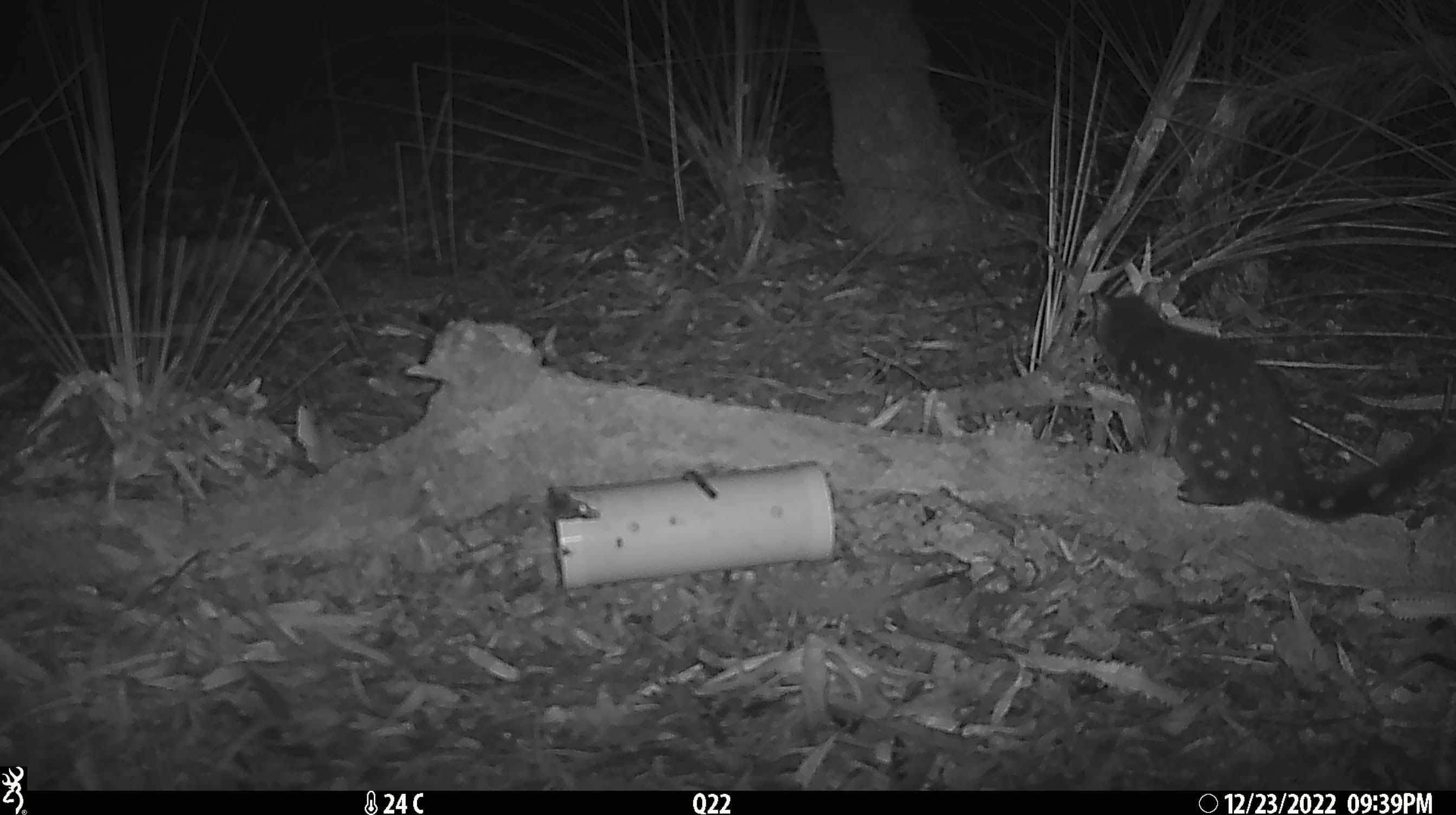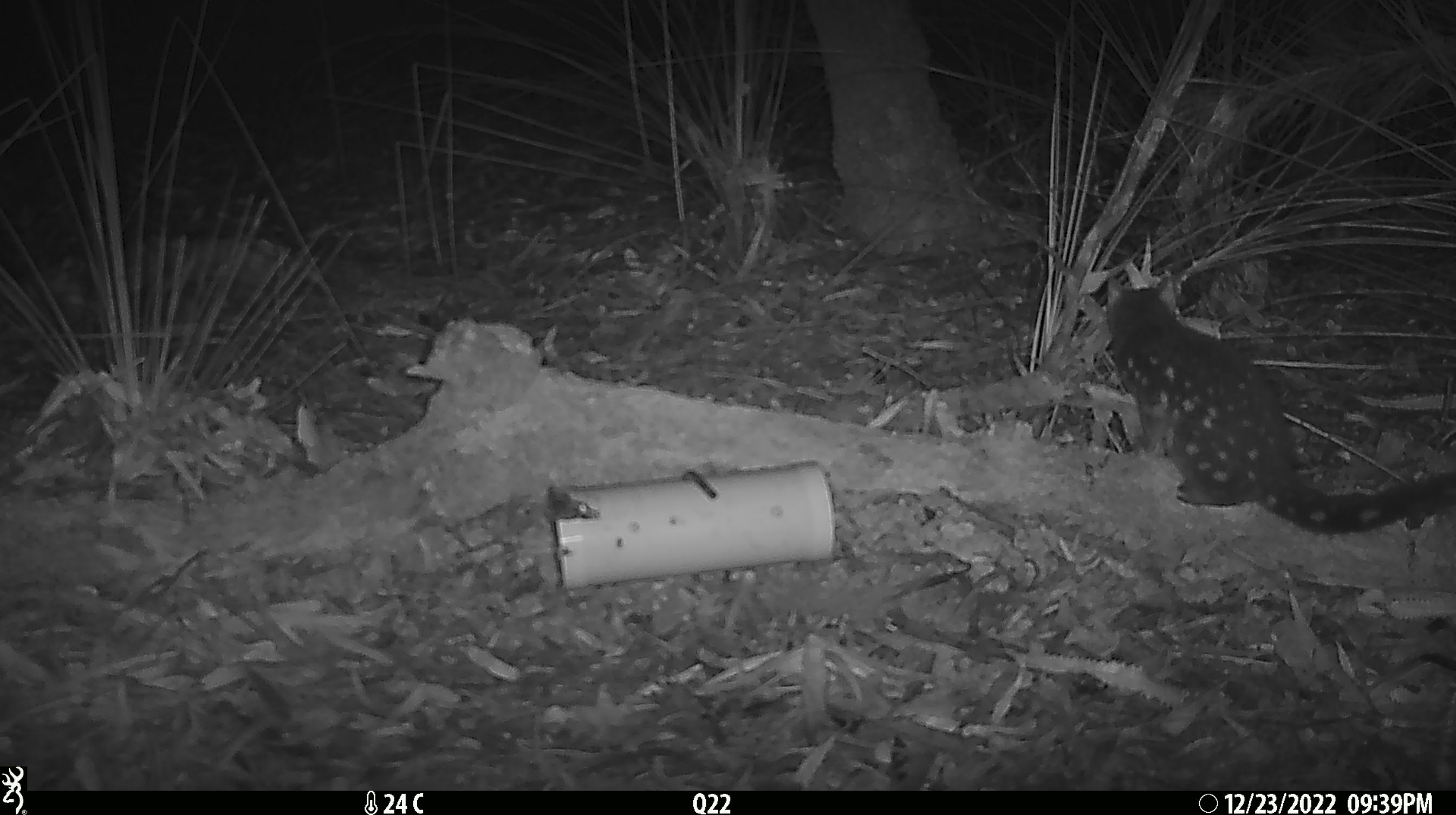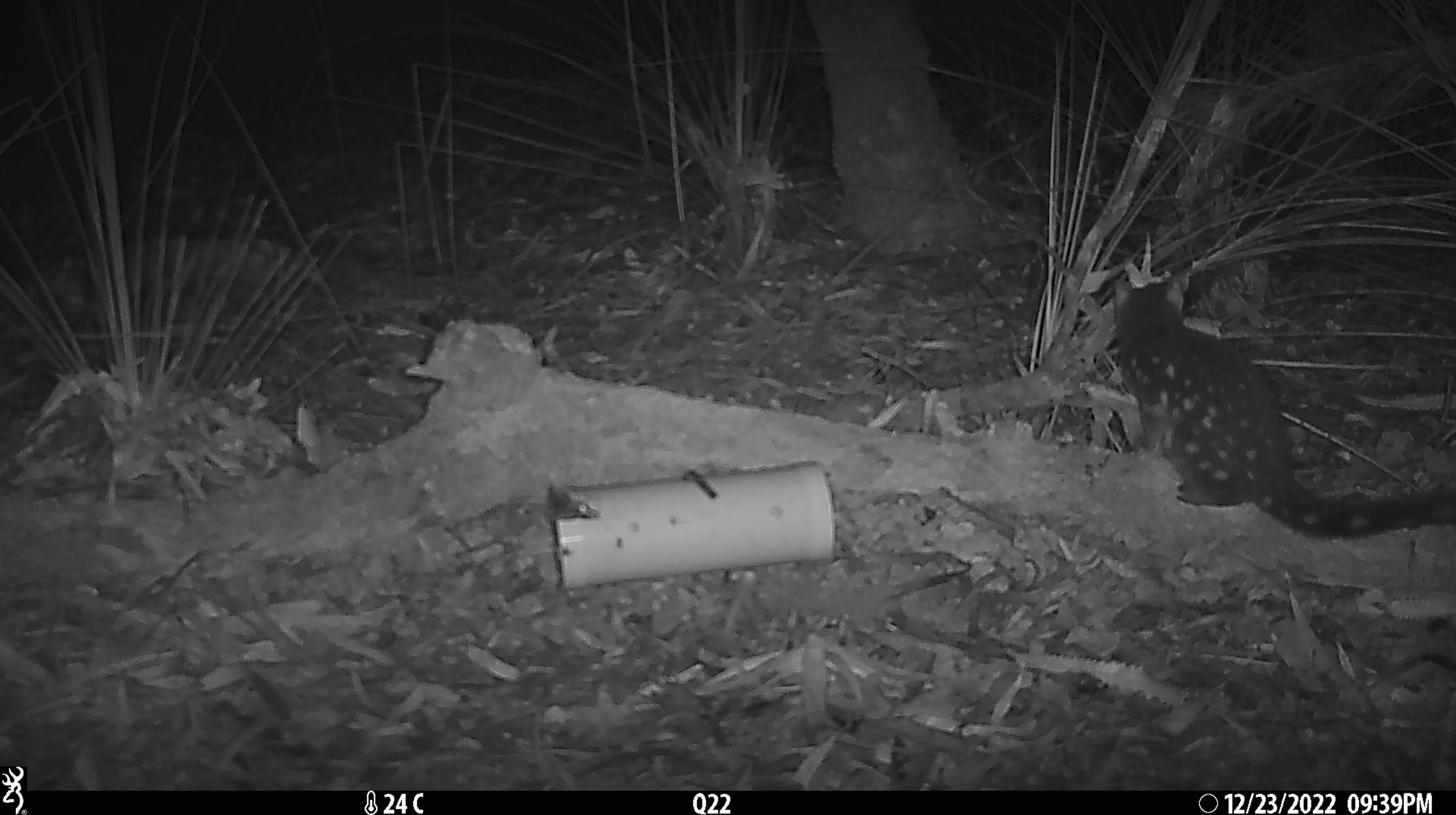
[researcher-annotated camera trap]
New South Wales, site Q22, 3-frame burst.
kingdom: Animalia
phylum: Chordata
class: Mammalia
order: Dasyuromorphia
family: Dasyuridae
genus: Dasyurus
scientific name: Dasyurus maculatus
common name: spotted-tailed quoll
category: quoll